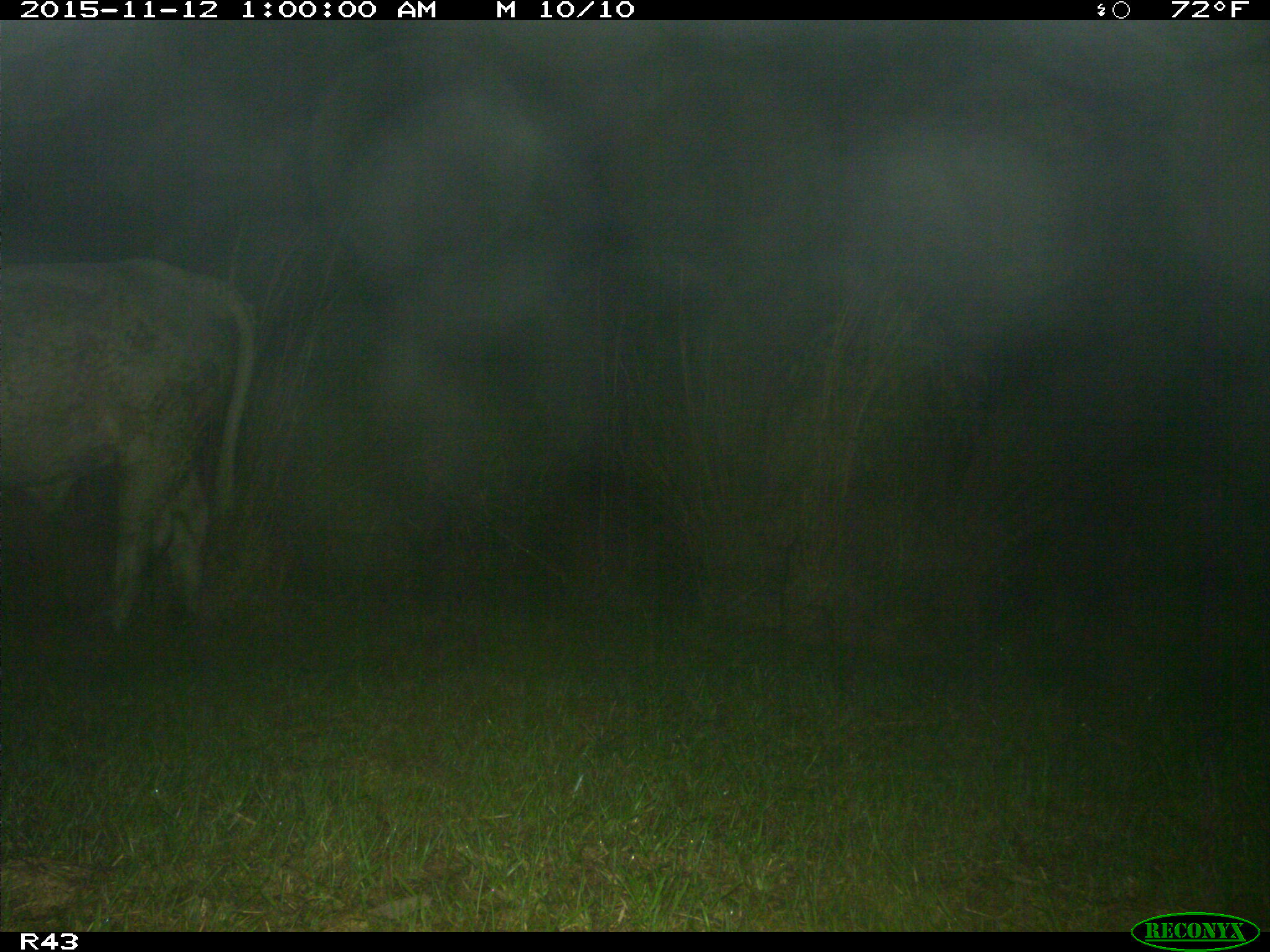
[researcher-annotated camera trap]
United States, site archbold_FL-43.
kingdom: Animalia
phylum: Chordata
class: Mammalia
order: Artiodactyla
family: Bovidae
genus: Bos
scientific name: Bos taurus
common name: domestic cow